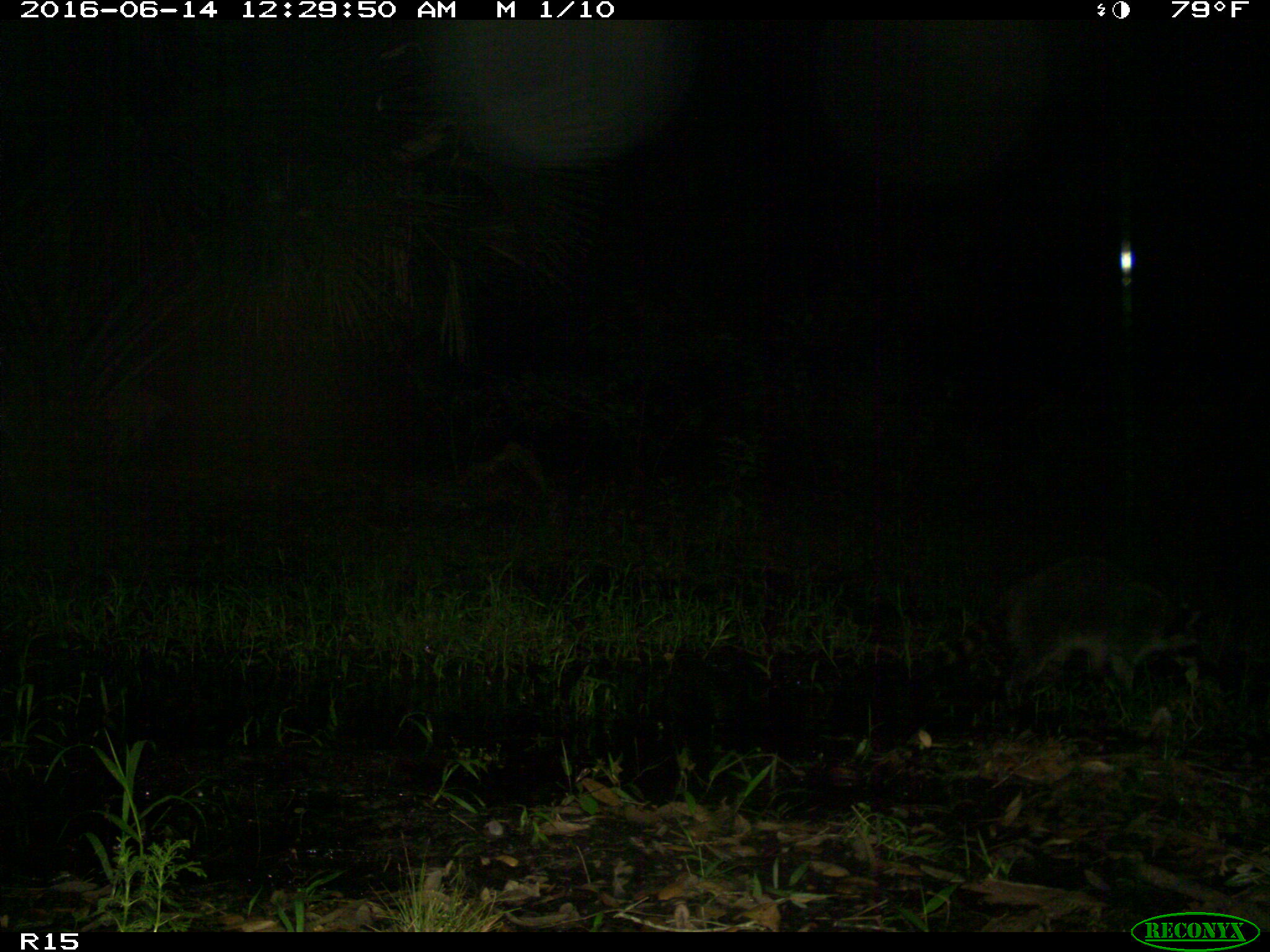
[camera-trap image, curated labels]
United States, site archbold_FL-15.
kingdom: Animalia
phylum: Chordata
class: Mammalia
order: Carnivora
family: Procyonidae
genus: Procyon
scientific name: Procyon lotor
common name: common raccoon